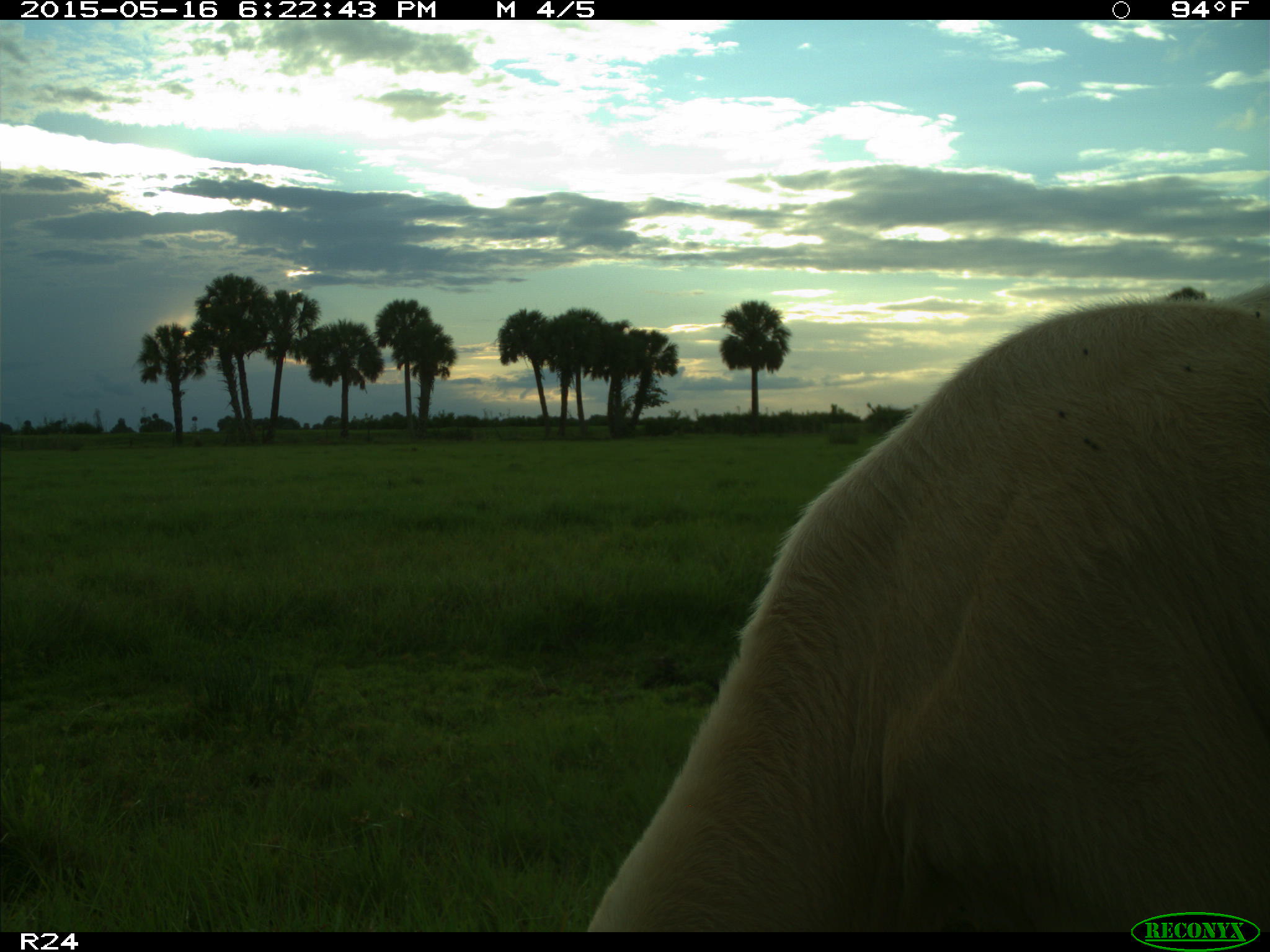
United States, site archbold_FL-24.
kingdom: Animalia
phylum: Chordata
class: Mammalia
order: Artiodactyla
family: Bovidae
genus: Bos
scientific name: Bos taurus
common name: domestic cow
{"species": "Bos taurus (domestic cow)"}